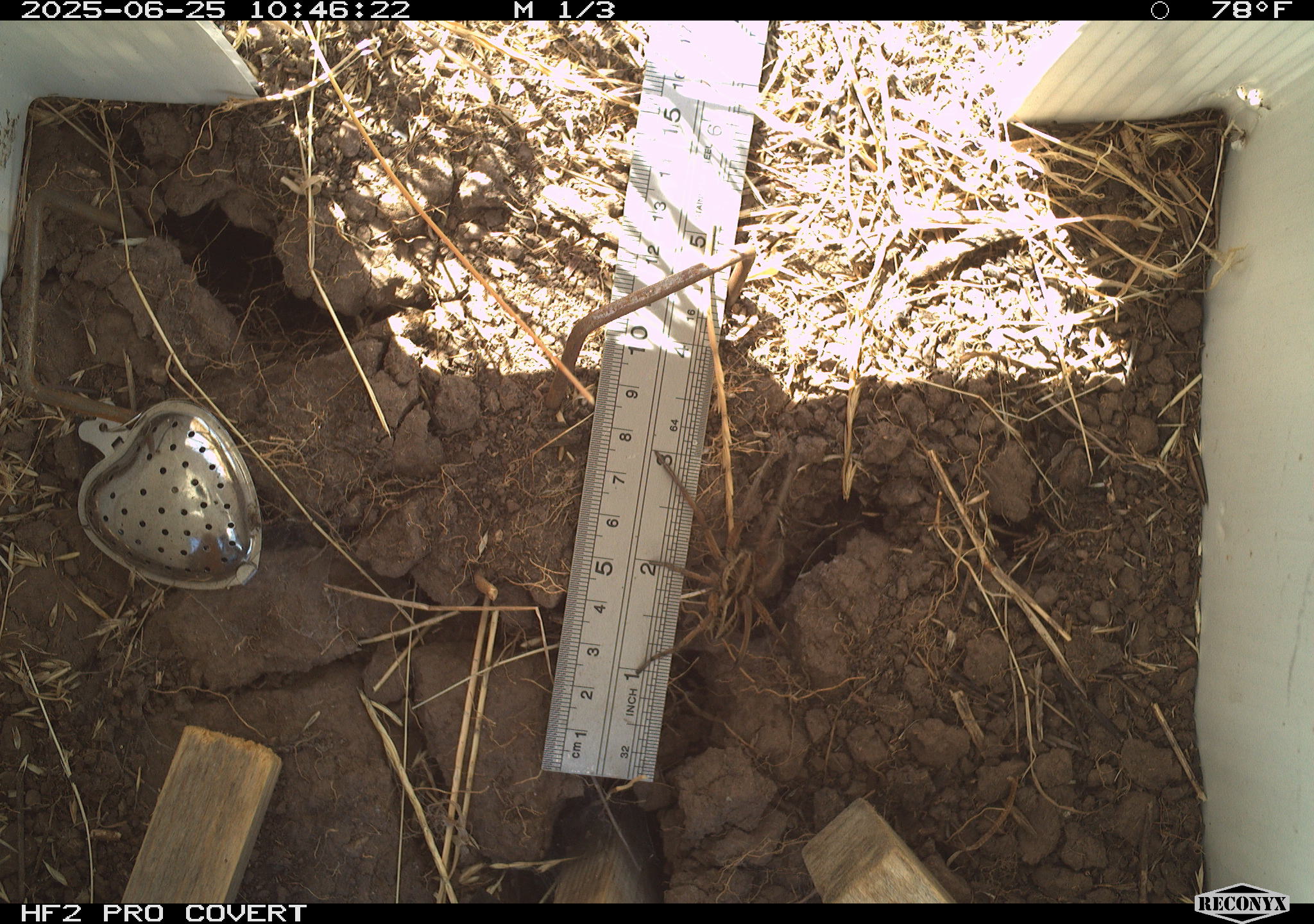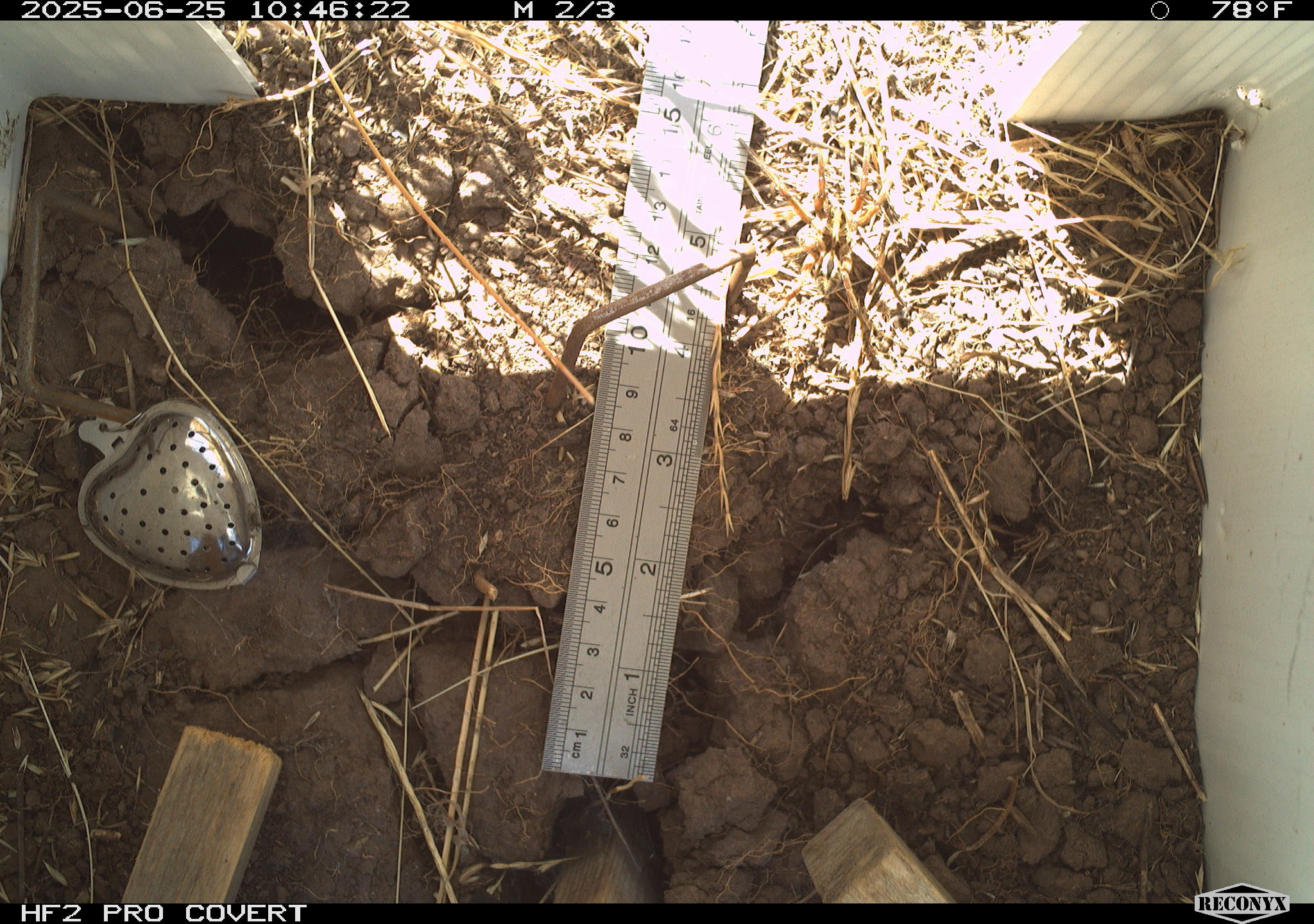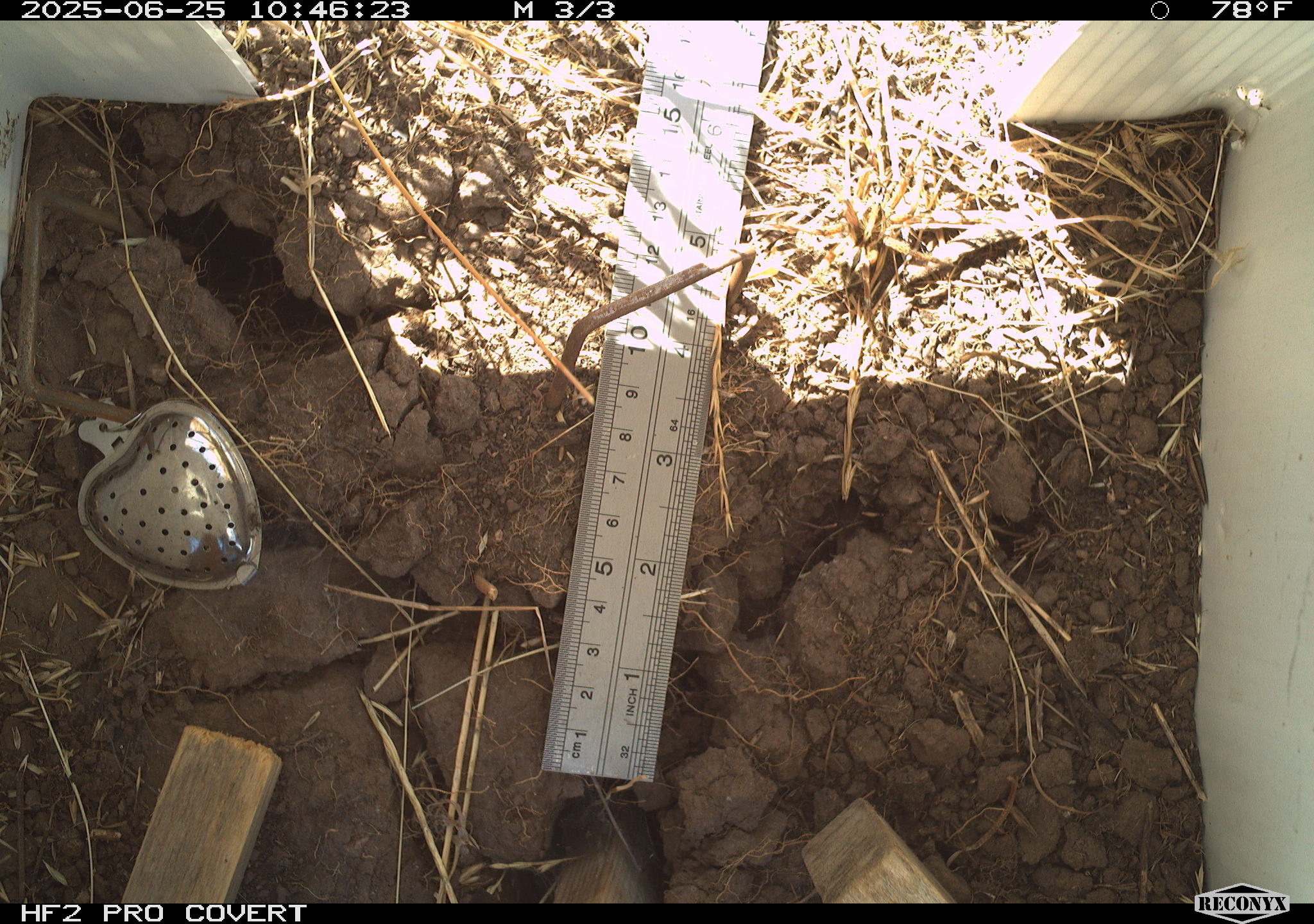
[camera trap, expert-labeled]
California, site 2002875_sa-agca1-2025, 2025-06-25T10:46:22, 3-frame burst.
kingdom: Animalia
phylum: Arthropoda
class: Arachnida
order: Araneae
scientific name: Araneae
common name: spider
Spider (Araneae).